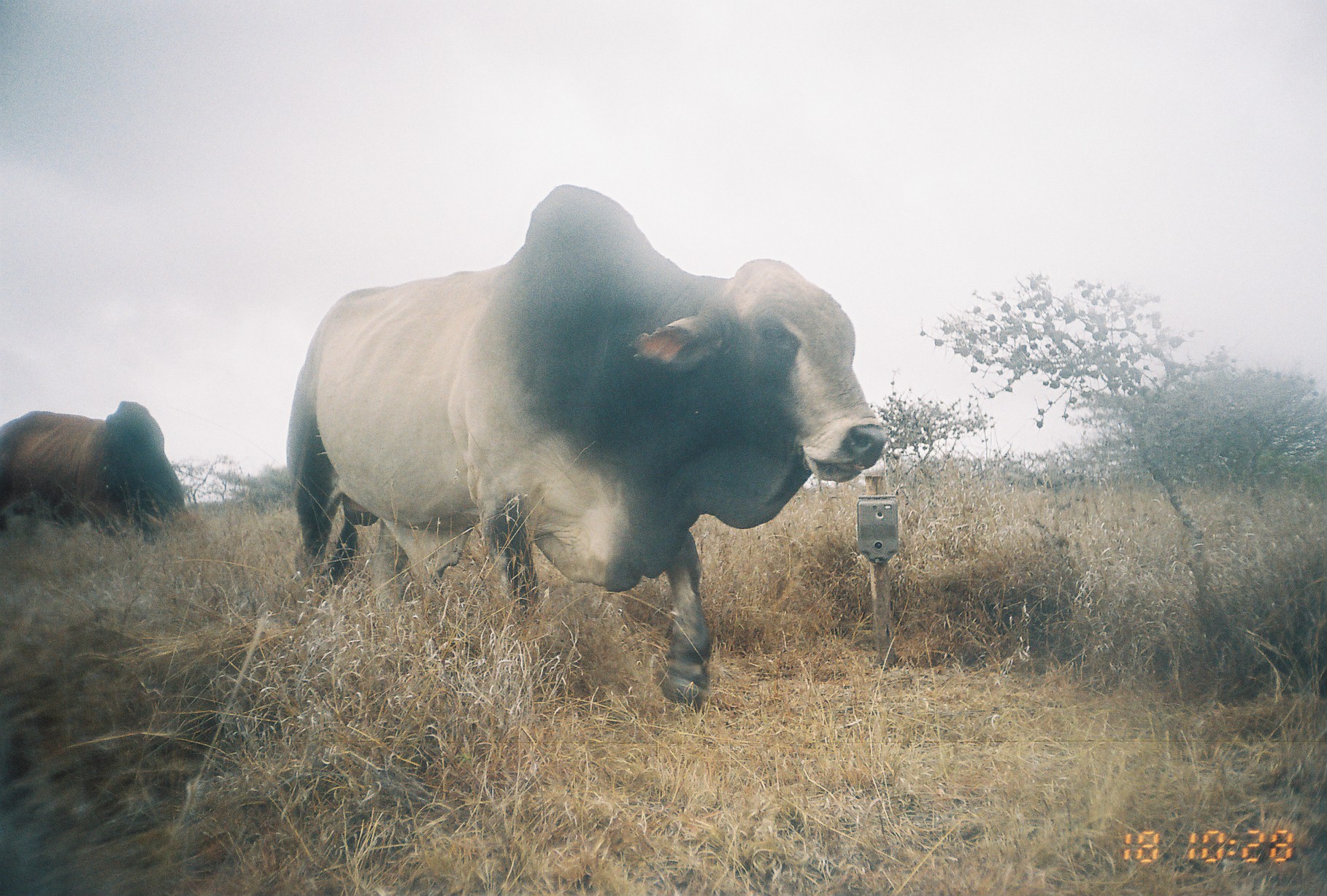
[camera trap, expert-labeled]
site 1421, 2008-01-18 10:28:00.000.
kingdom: Animalia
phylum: Chordata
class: Mammalia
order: Artiodactyla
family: Bovidae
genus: Bos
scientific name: Bos taurus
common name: domestic cattle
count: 1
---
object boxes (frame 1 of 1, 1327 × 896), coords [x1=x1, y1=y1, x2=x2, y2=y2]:
bos taurus: [x1=282, y1=182, x2=889, y2=706]; [x1=0, y1=399, x2=186, y2=547]